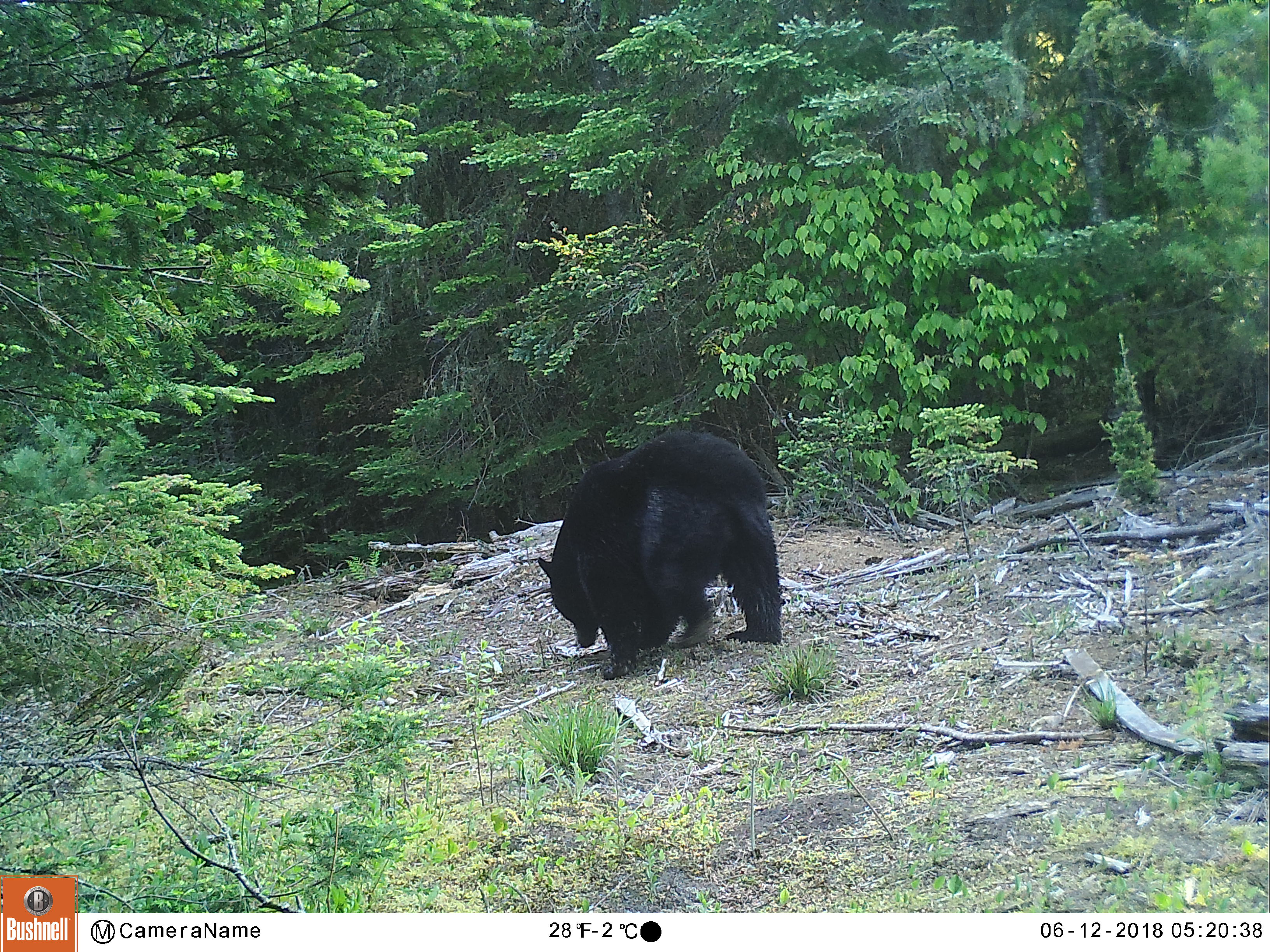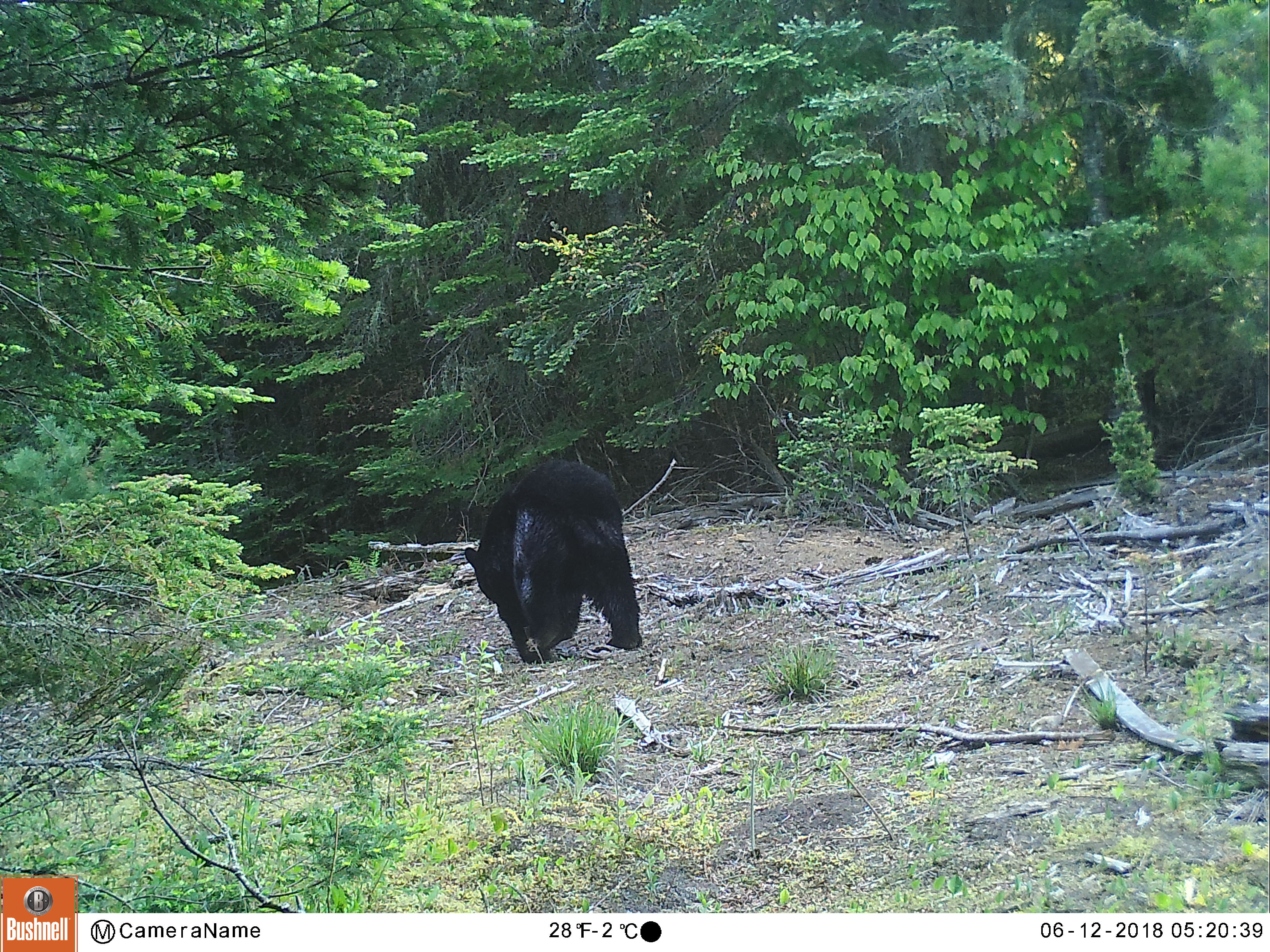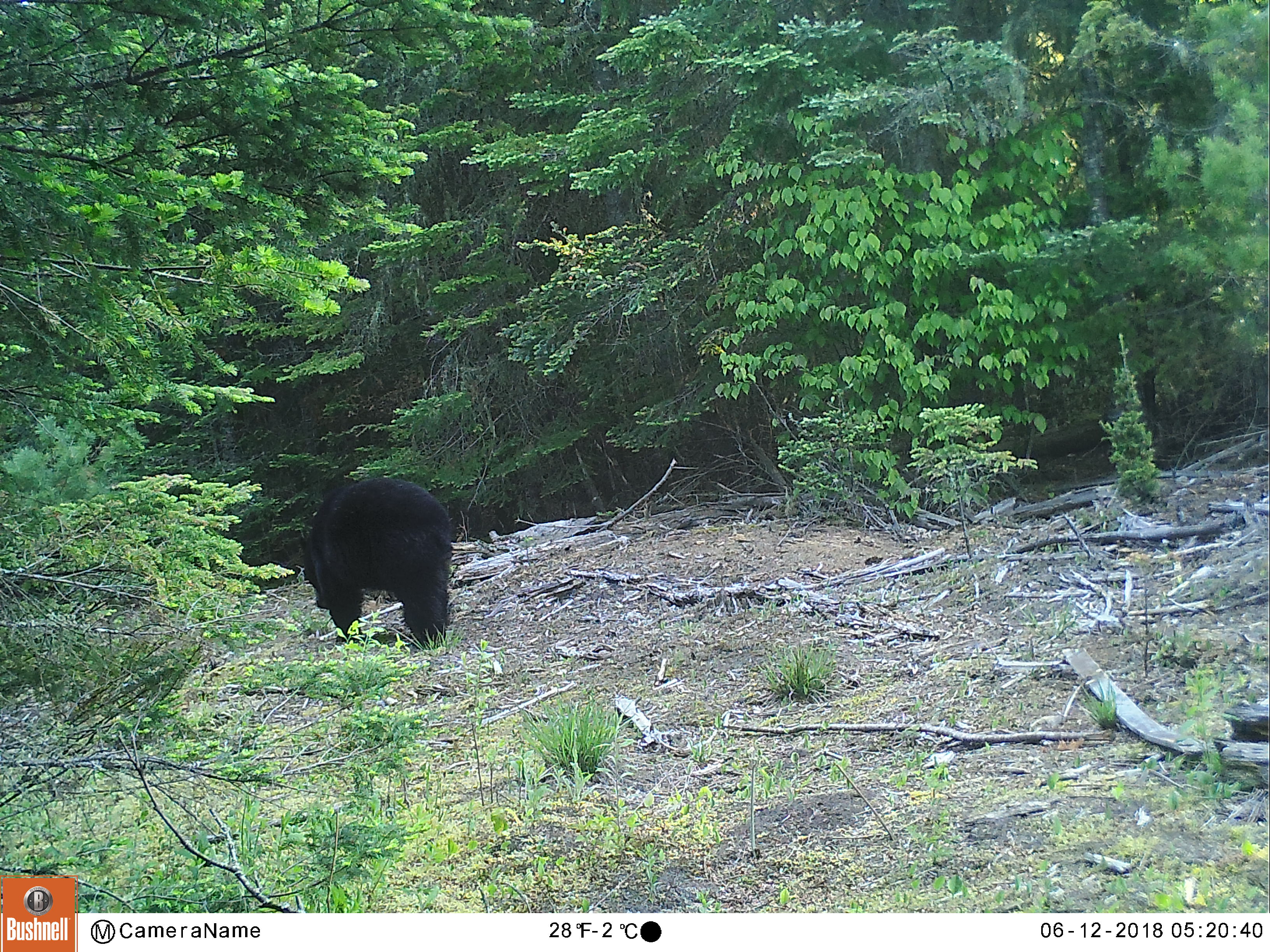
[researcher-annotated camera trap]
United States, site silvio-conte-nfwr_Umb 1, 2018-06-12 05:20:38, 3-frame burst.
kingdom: Animalia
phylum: Chordata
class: Mammalia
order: Carnivora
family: Ursidae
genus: Ursus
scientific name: Ursus americanus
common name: black bear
Black bear (Ursus americanus).